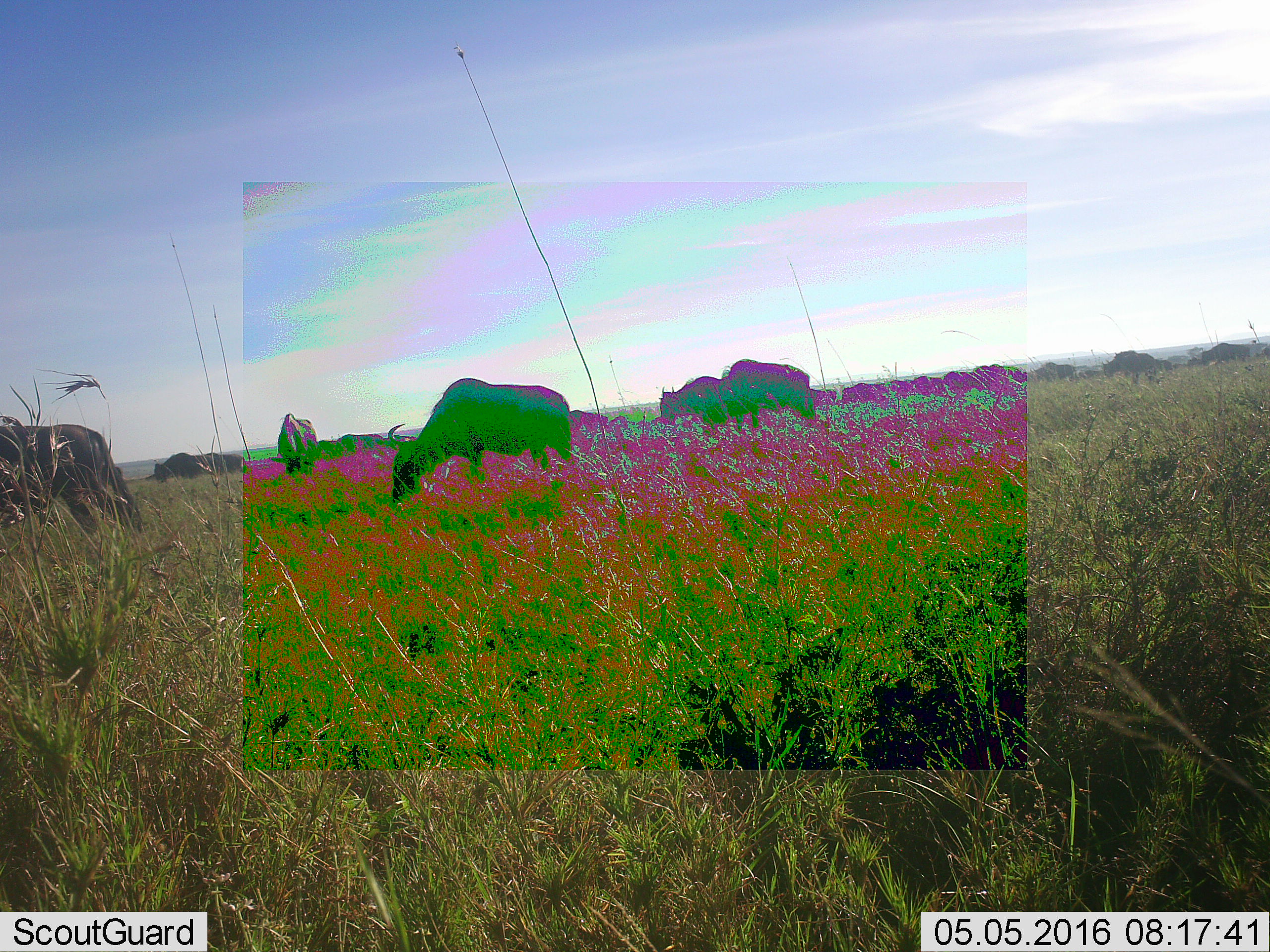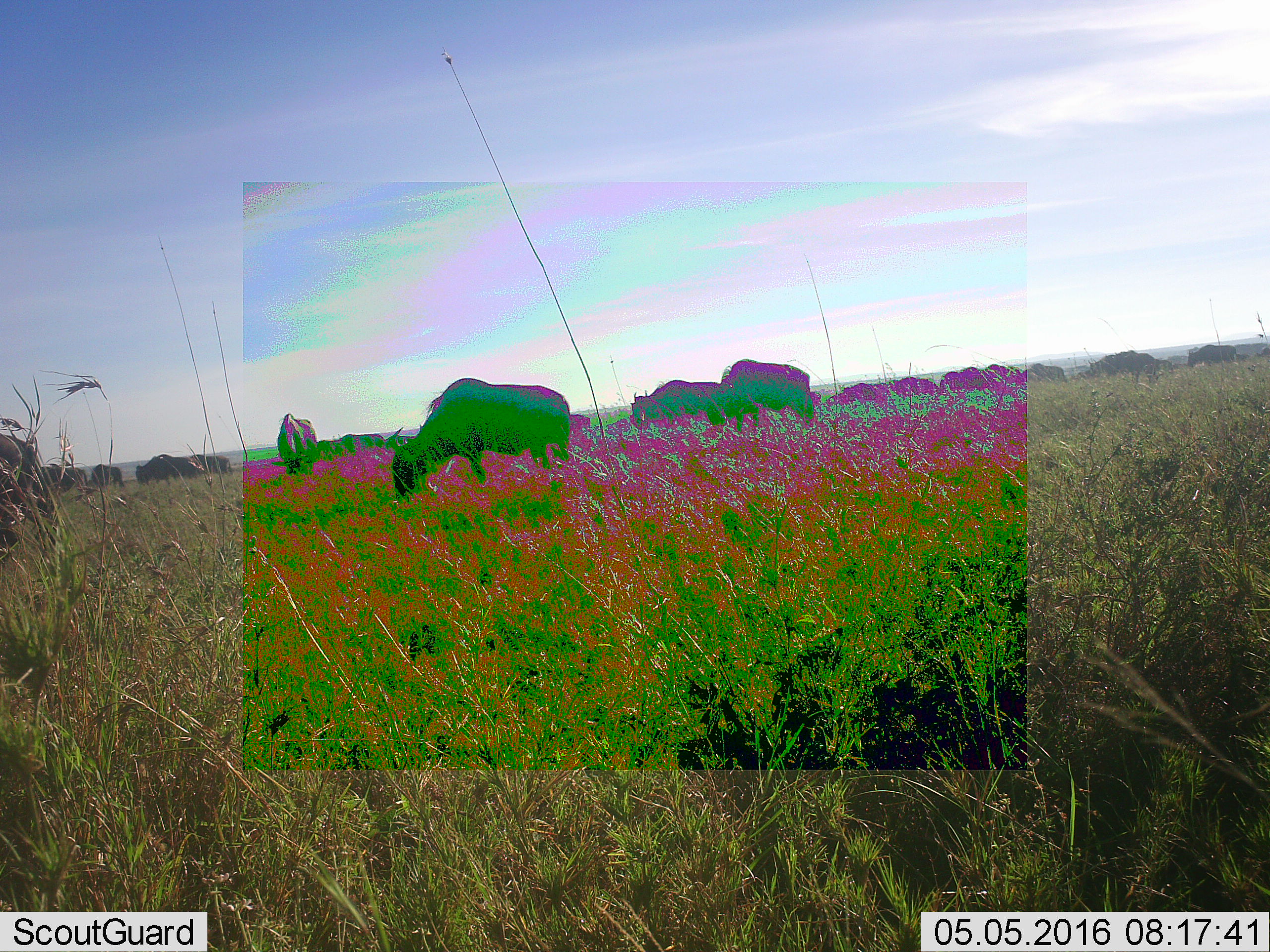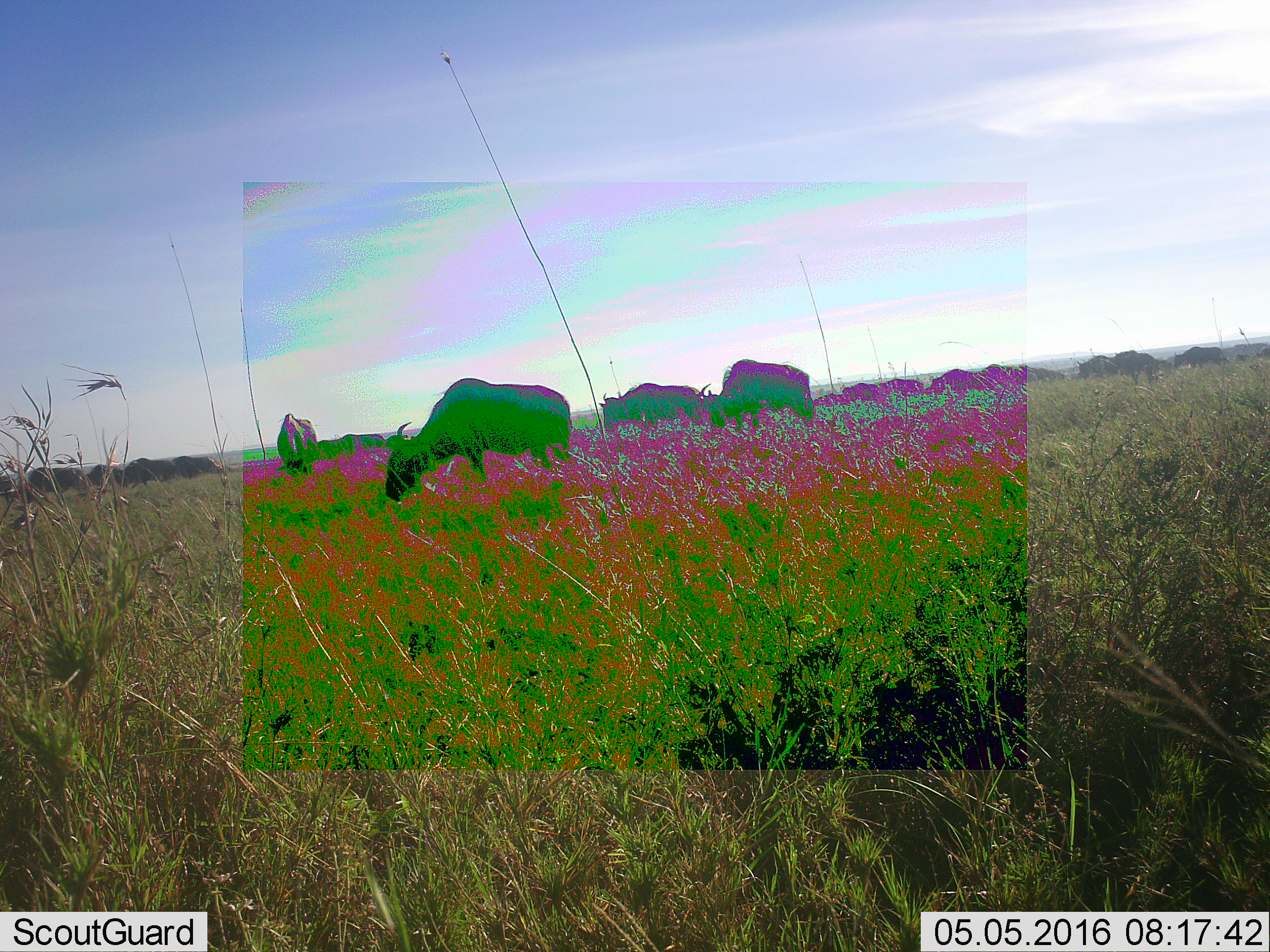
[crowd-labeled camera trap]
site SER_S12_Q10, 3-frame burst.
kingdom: Animalia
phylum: Chordata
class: Mammalia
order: Artiodactyla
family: Bovidae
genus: Connochaetes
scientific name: Connochaetes taurinus taurinus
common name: blue wildebeest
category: wildebeestblue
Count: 11-50.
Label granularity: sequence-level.